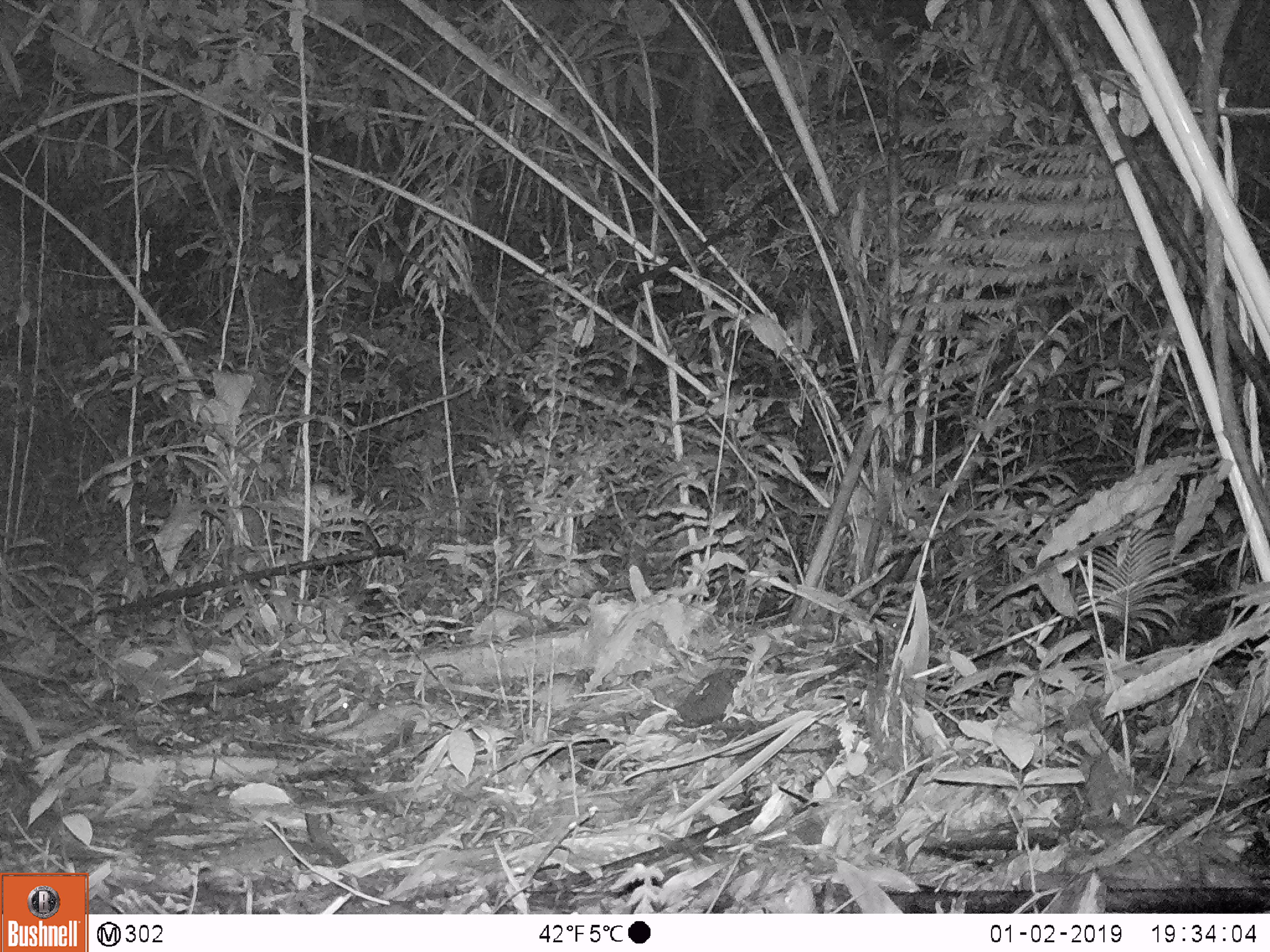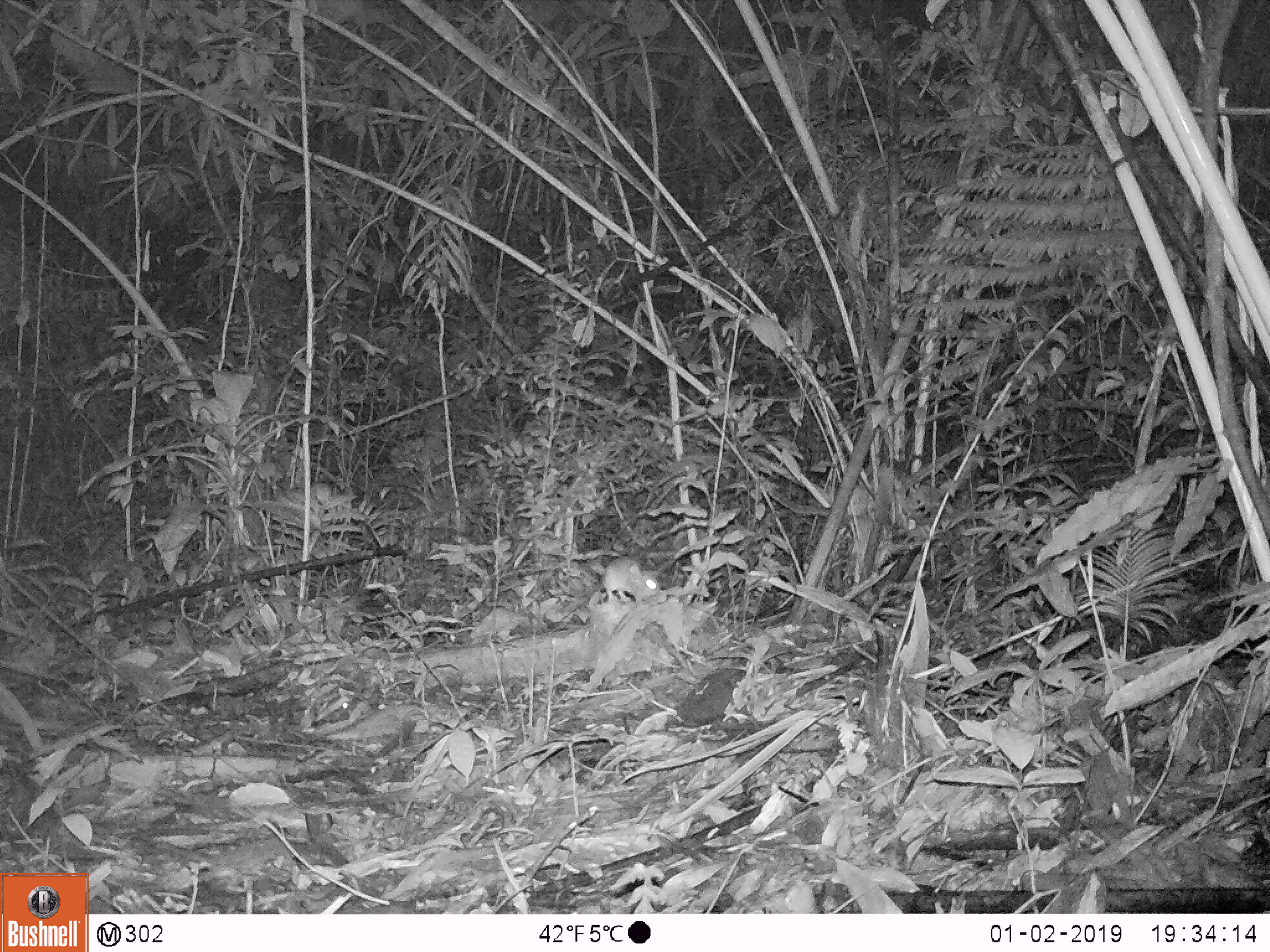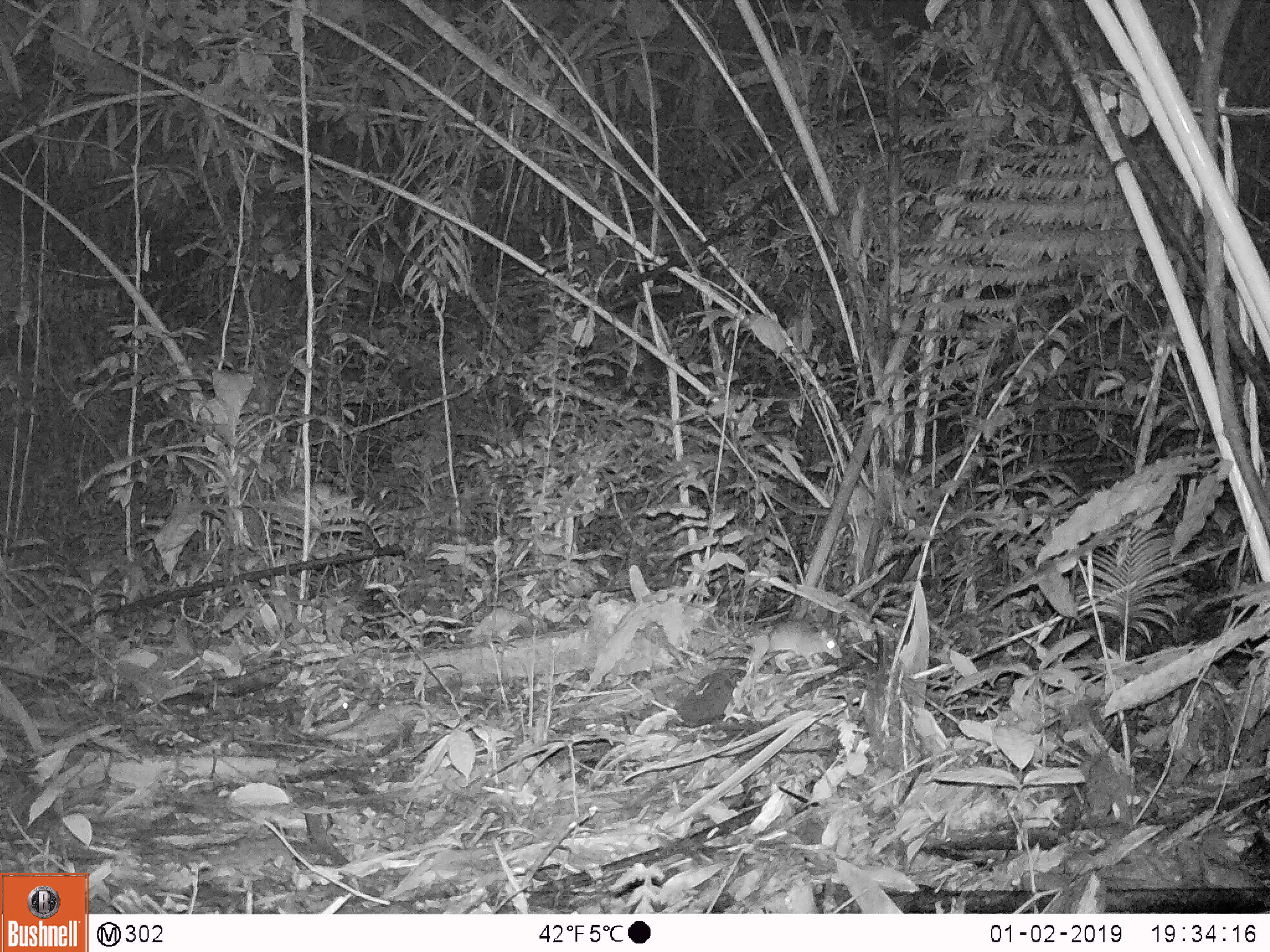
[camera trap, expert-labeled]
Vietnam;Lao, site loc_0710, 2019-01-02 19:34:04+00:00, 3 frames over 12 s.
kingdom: Animalia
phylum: Chordata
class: Mammalia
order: Rodentia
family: Muridae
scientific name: Muridae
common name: old-world mice and rats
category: unidentified murid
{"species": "unidentified murid (old-world mice and rats) (Muridae)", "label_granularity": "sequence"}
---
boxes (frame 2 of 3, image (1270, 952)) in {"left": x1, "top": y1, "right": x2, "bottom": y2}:
unidentified murid: {"left": 561, "top": 557, "right": 661, "bottom": 620}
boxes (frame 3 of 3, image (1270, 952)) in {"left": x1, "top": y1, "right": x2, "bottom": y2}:
unidentified murid: {"left": 757, "top": 621, "right": 843, "bottom": 674}